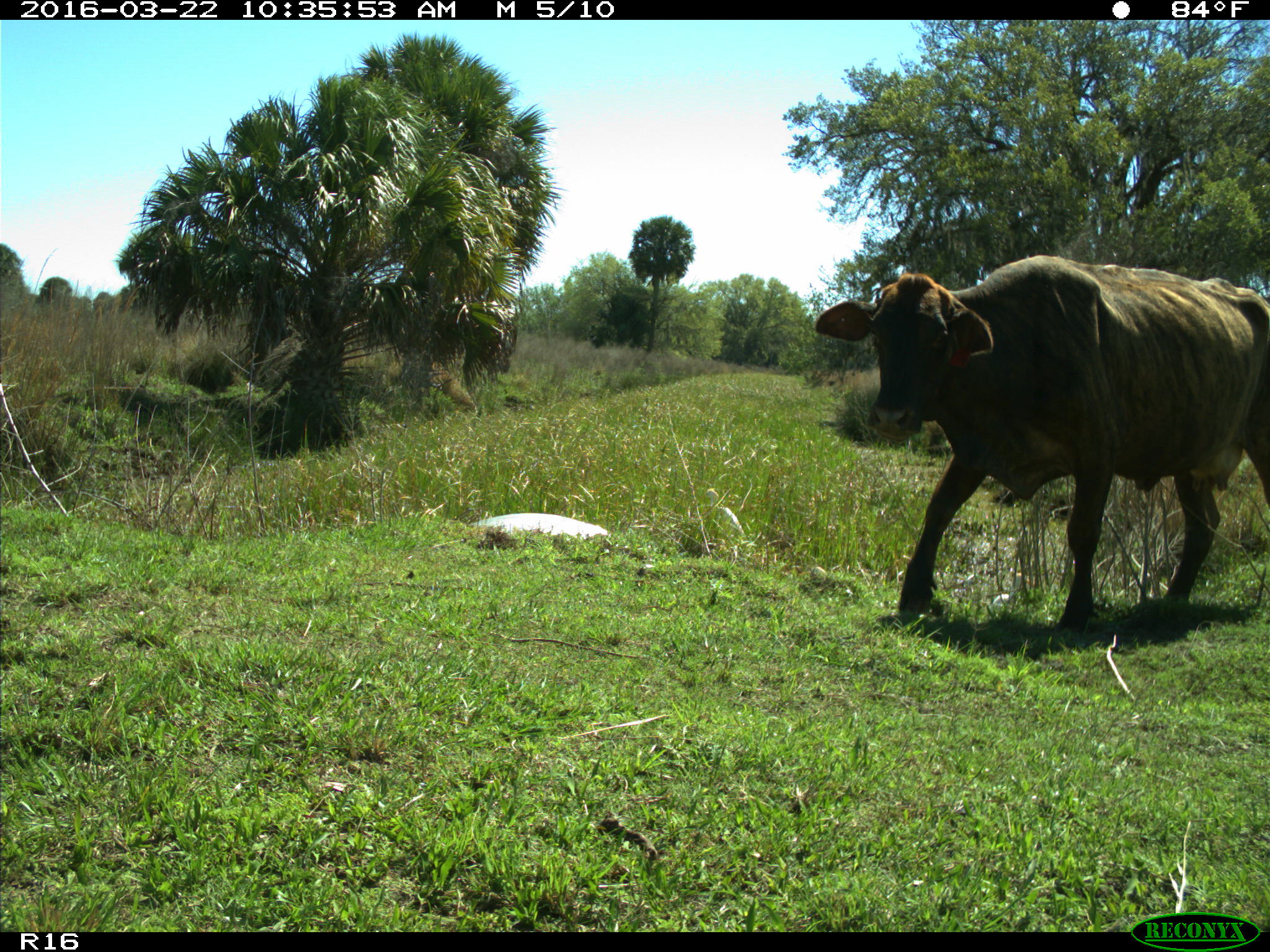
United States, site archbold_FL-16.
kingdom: Animalia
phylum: Chordata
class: Mammalia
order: Artiodactyla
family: Bovidae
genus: Bos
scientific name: Bos taurus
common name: domestic cow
Bos taurus (domestic cow).